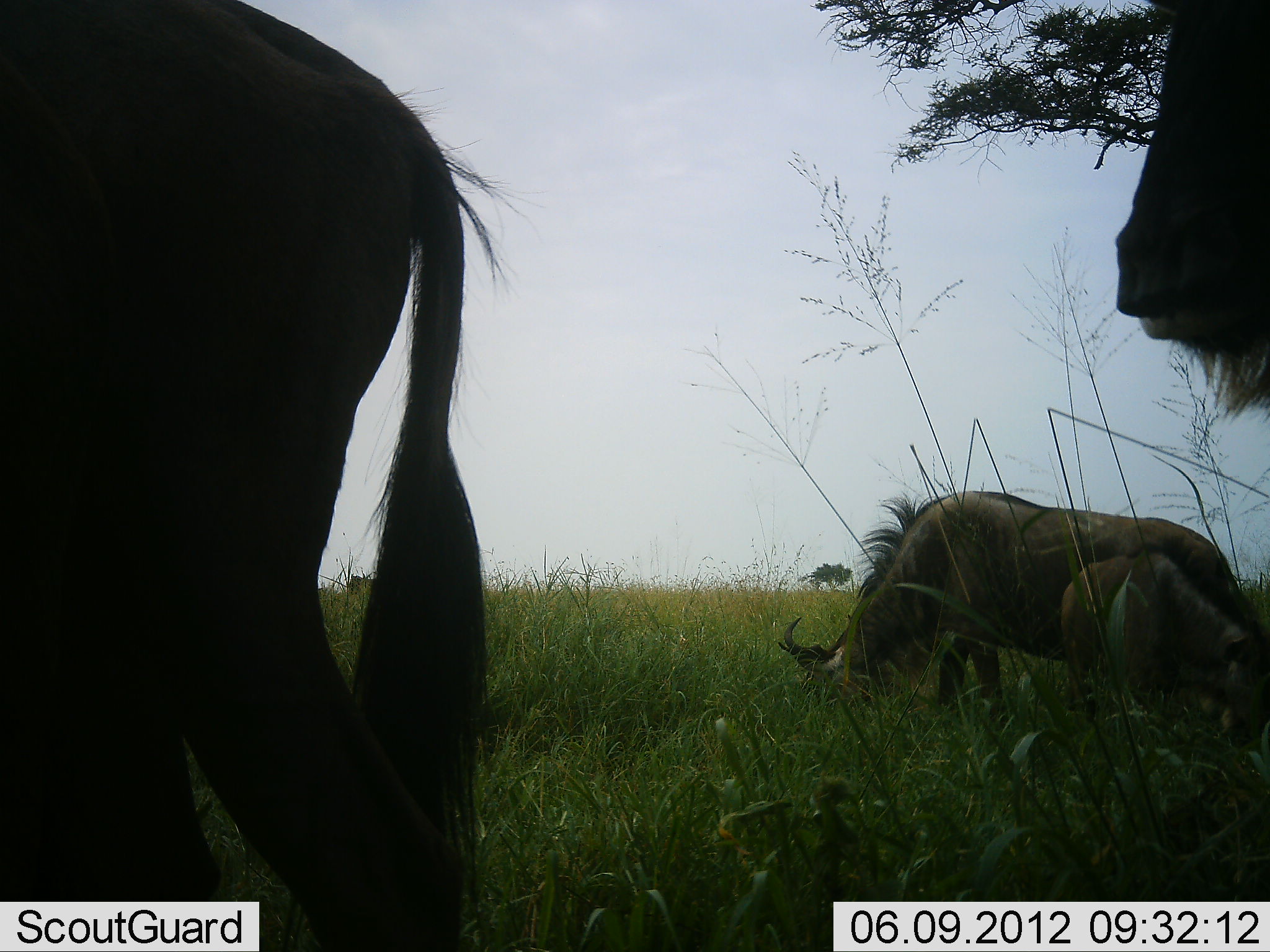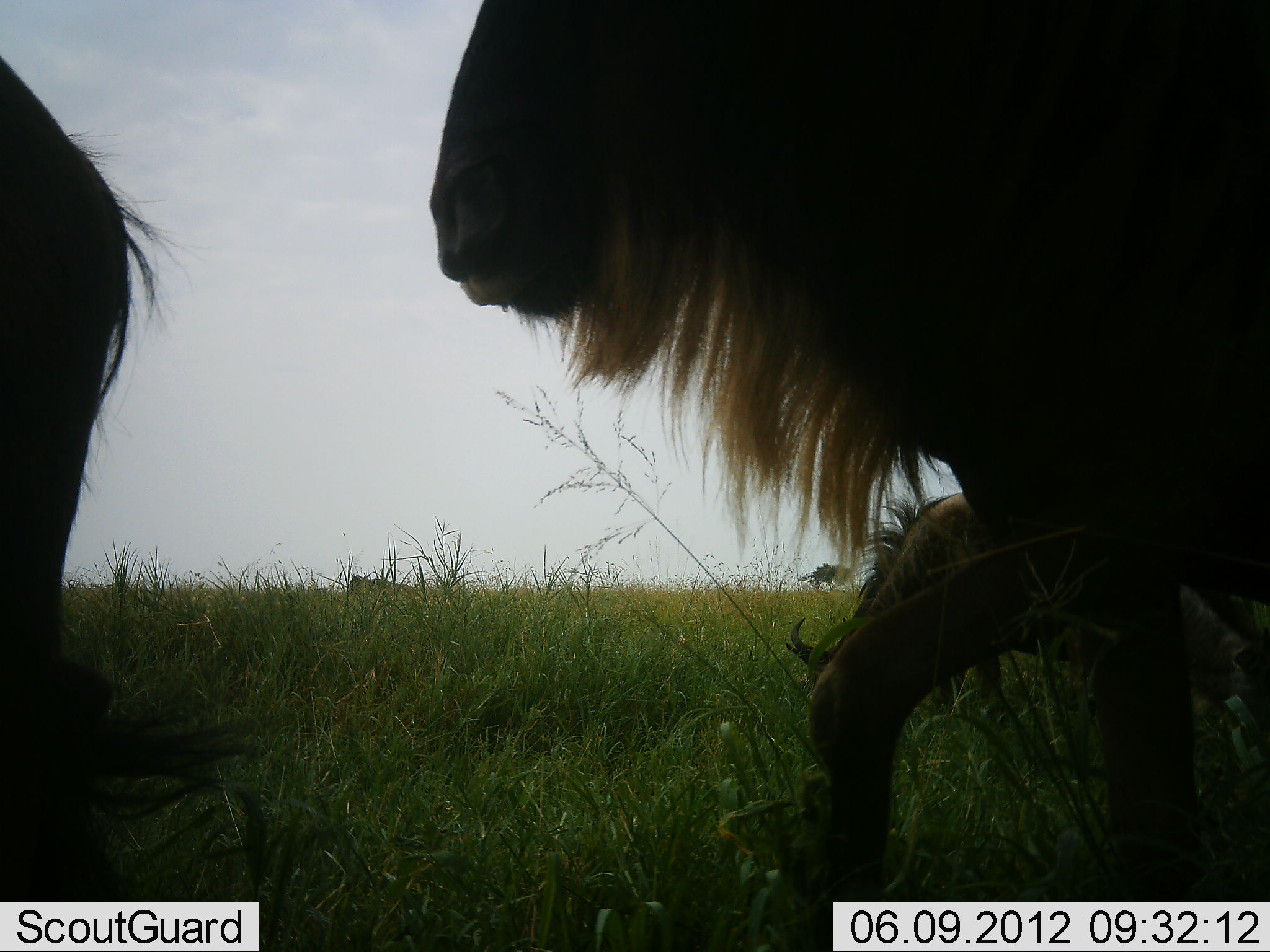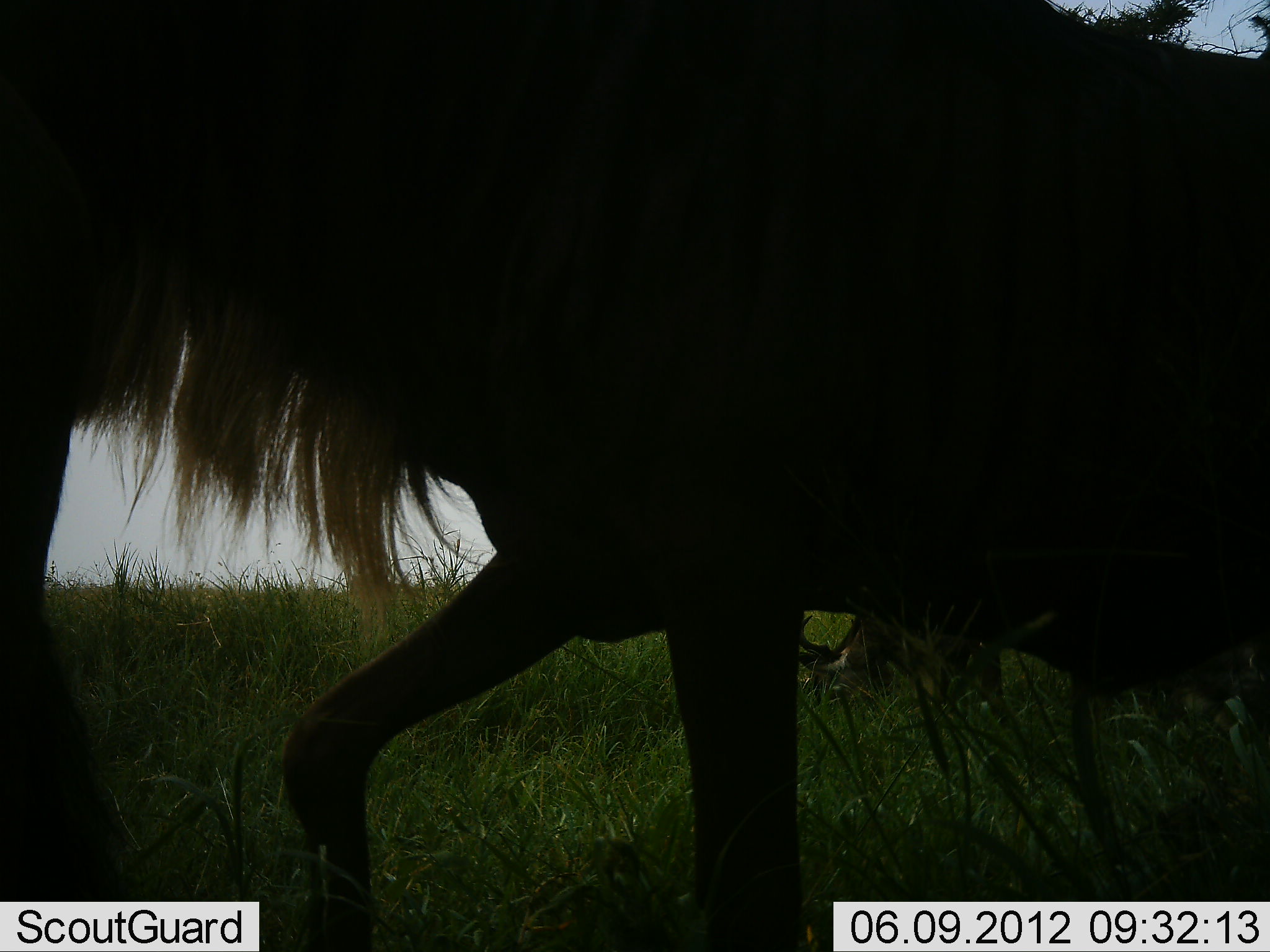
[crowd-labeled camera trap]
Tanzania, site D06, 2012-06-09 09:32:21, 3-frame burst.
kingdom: Animalia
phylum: Chordata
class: Mammalia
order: Artiodactyla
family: Bovidae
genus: Connochaetes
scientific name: Connochaetes taurinus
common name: blue wildebeest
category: wildebeest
Wildebeest (blue wildebeest) (Connochaetes taurinus), count 4. Behavior (volunteer vote fractions): standing 10%, resting 10%, moving 100%, interacting 0%. Young present (vote fraction): 30%. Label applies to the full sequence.